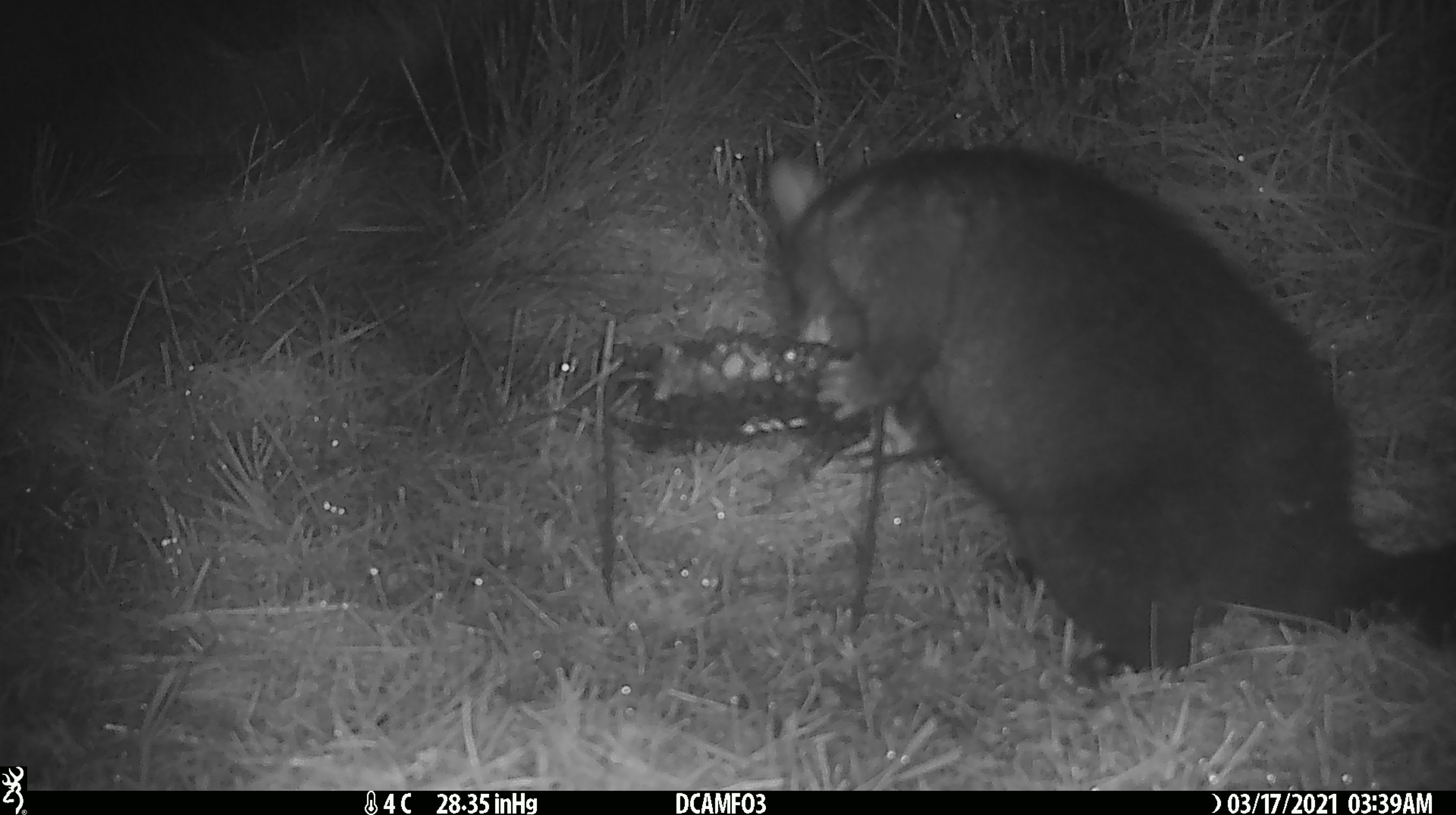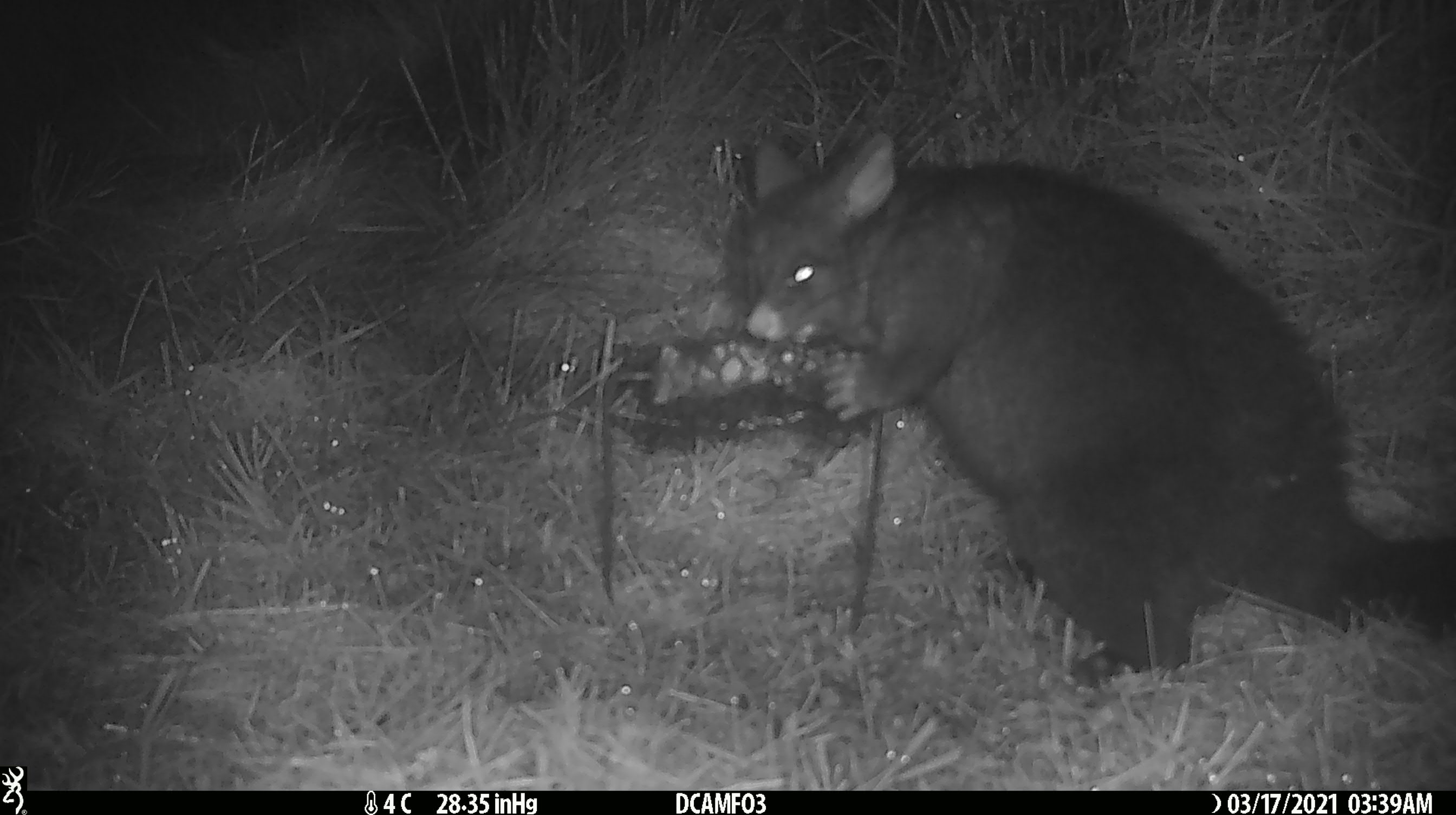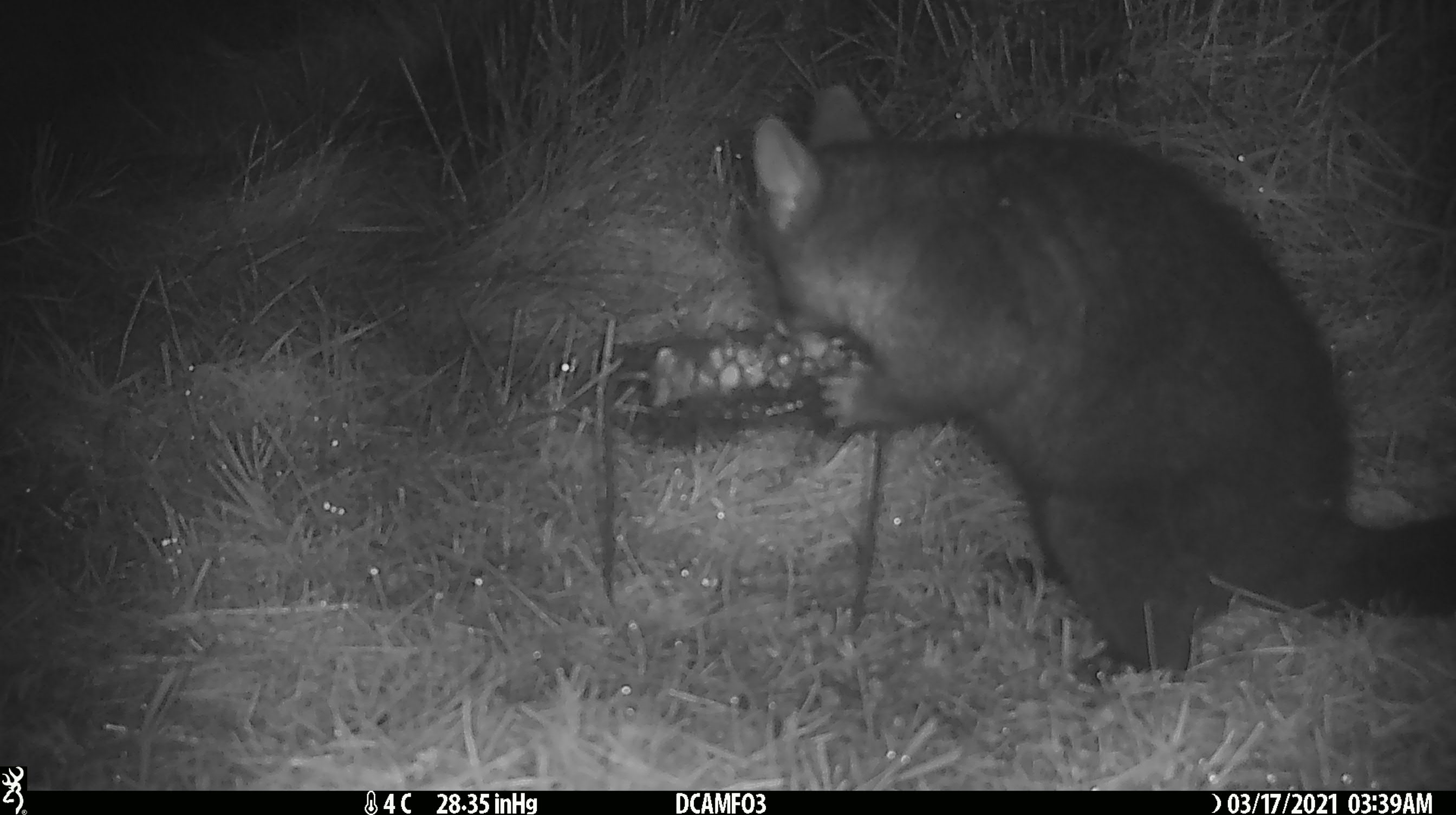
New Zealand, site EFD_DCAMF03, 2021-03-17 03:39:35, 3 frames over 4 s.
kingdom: Animalia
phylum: Chordata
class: Mammalia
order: Diprotodontia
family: Phalangeridae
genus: Trichosurus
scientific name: Trichosurus vulpecula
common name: common brushtail possum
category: possum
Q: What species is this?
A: Possum (common brushtail possum) (Trichosurus vulpecula).